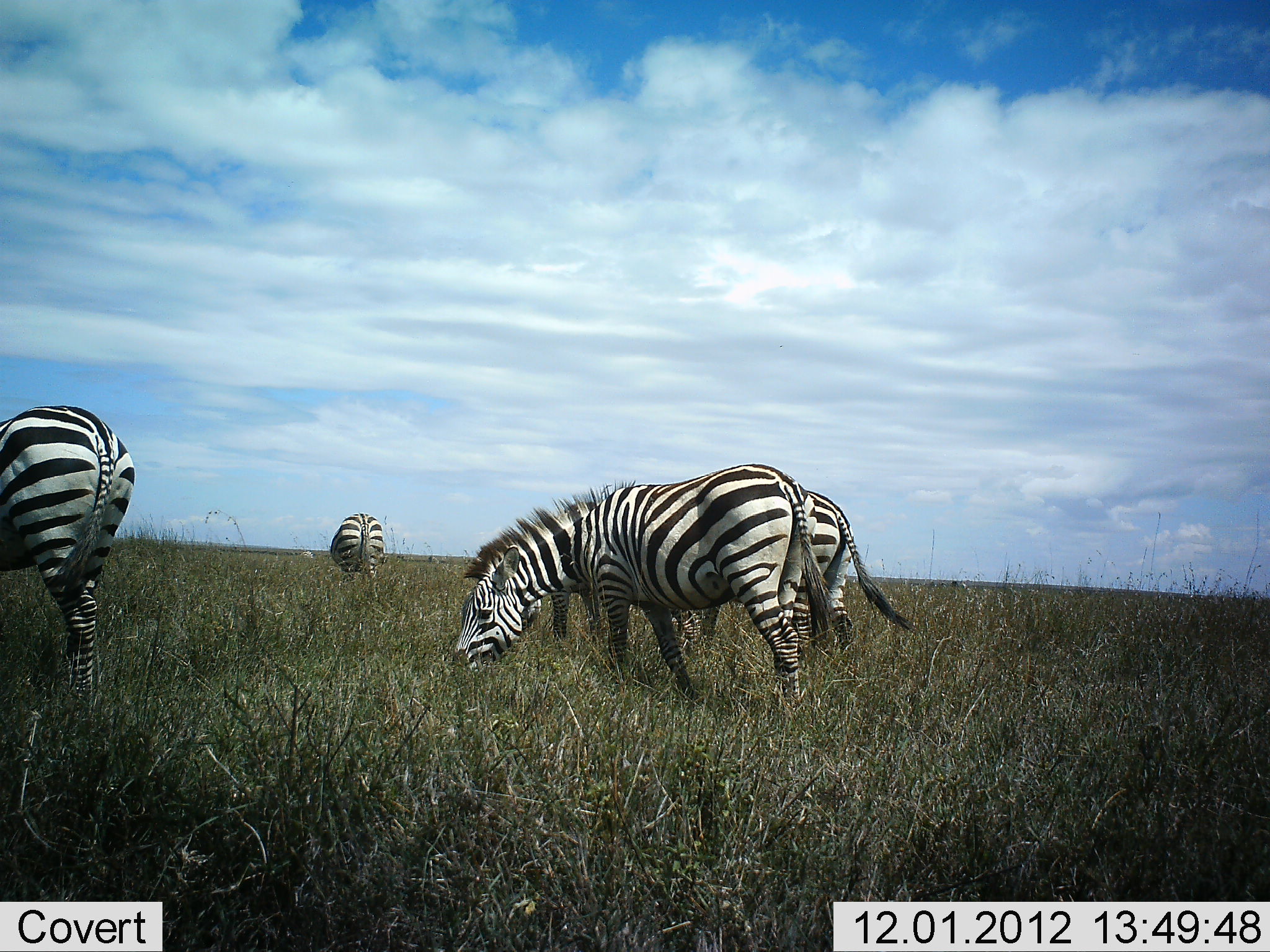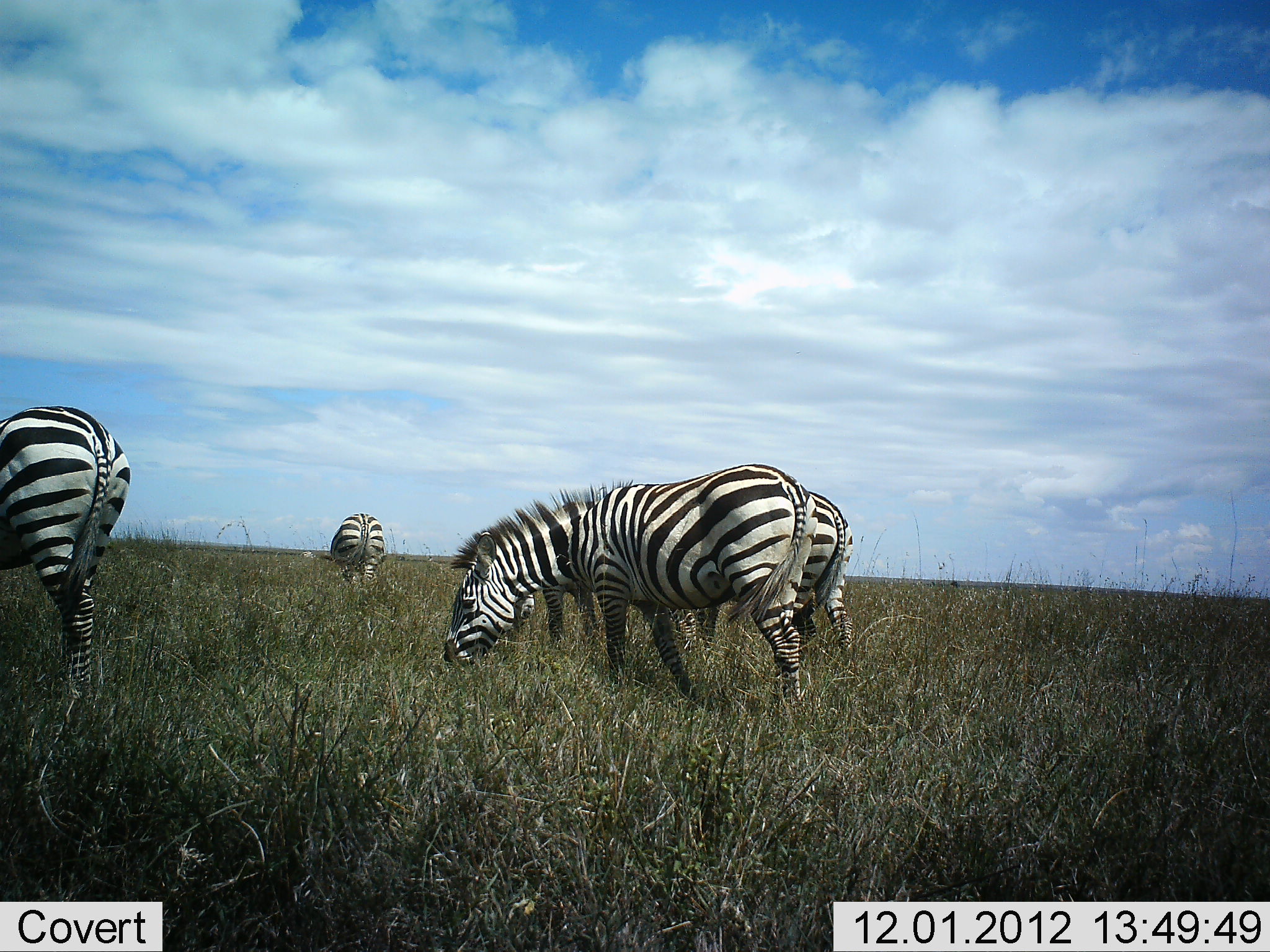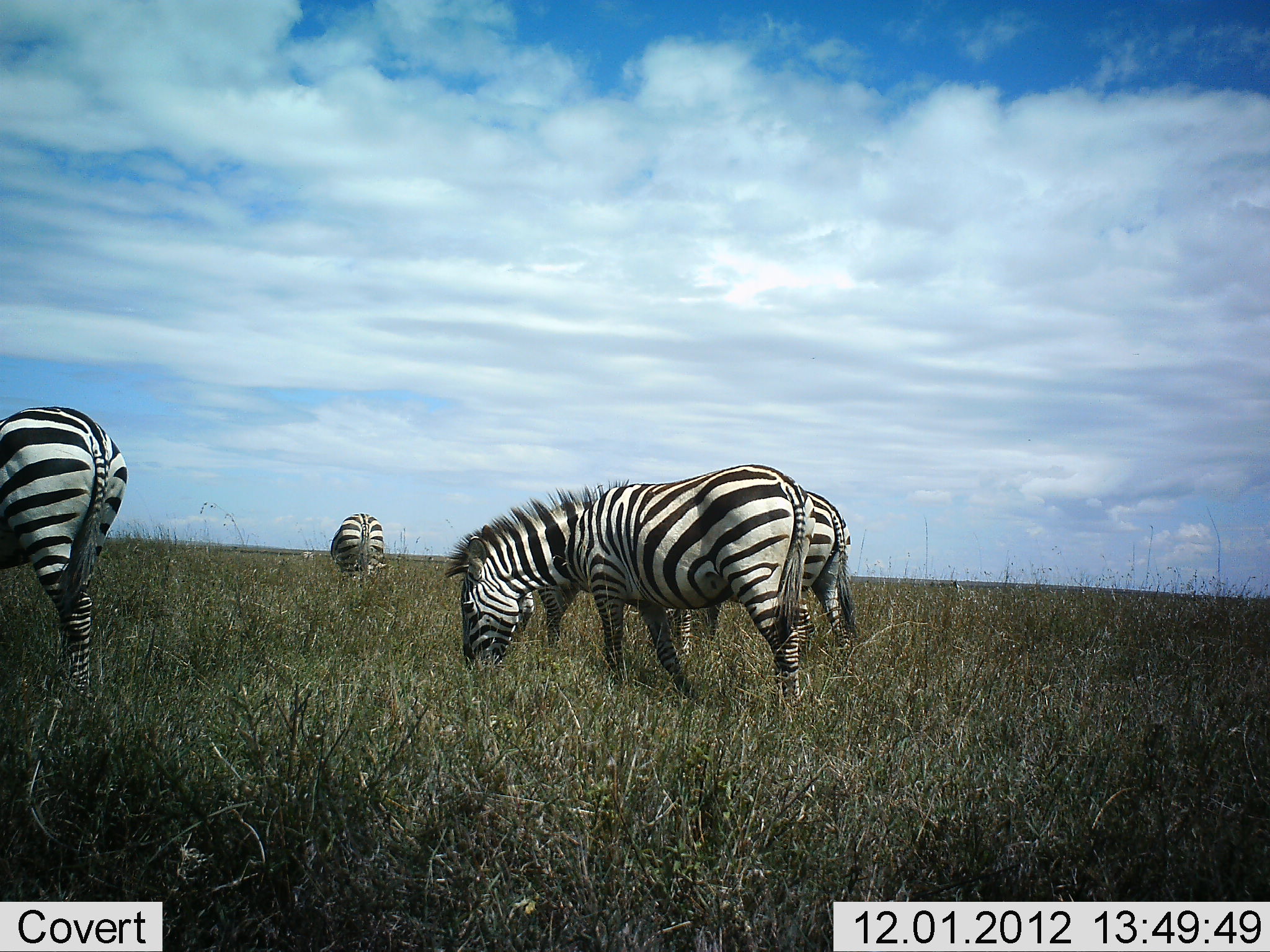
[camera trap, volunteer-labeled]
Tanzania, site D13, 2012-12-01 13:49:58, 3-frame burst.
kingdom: Animalia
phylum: Chordata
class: Mammalia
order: Perissodactyla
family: Equidae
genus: Equus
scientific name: Equus quagga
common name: plains zebra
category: zebra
Zebra (plains zebra) (Equus quagga), count 4. Behavior (volunteer vote fractions): standing 40%, resting 0%, moving 10%, interacting 0%. Young present (vote fraction): 0%. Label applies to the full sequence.